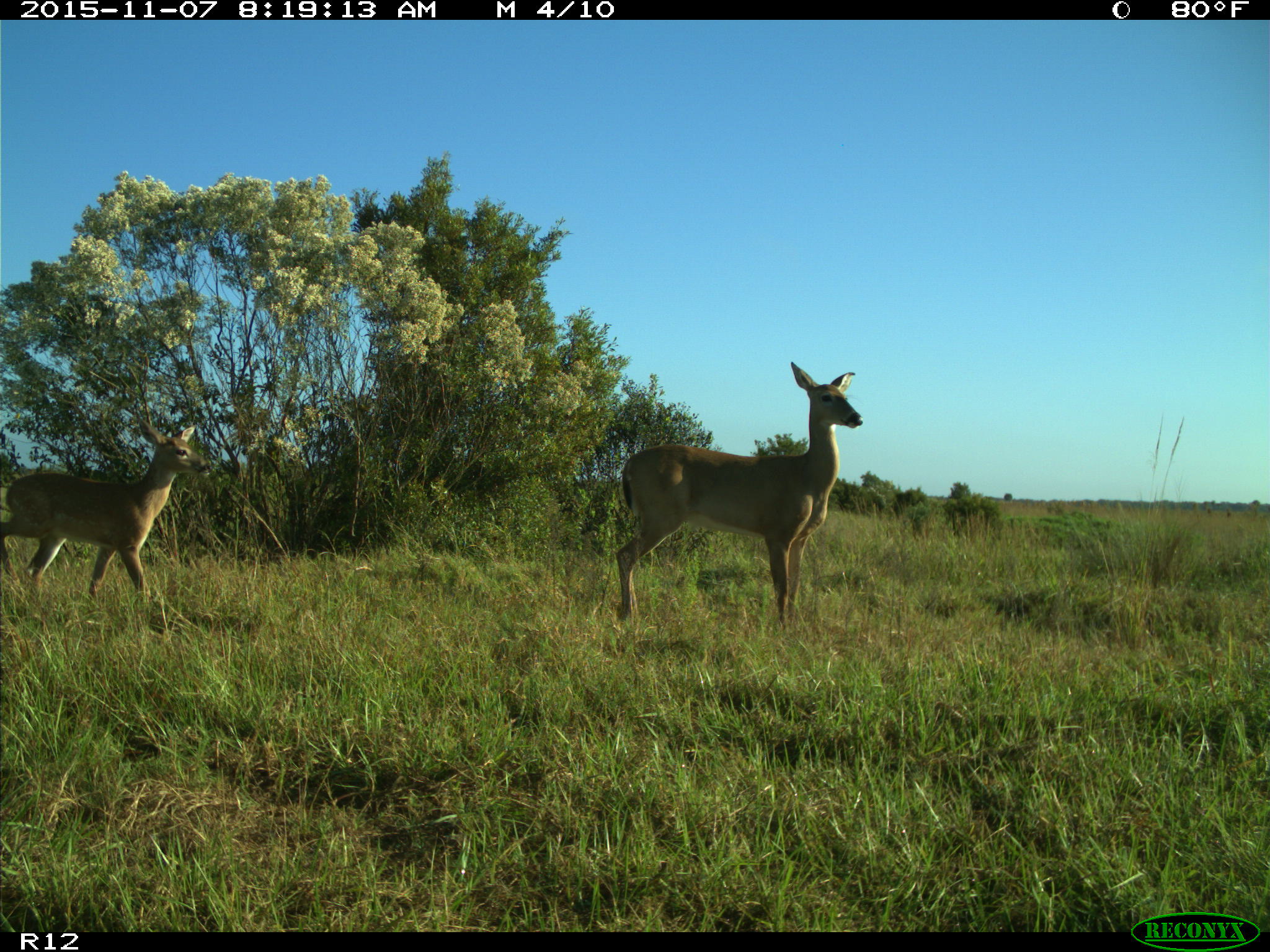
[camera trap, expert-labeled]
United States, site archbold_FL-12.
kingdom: Animalia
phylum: Chordata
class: Mammalia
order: Artiodactyla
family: Cervidae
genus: Odocoileus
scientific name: Odocoileus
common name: deer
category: unidentified deer